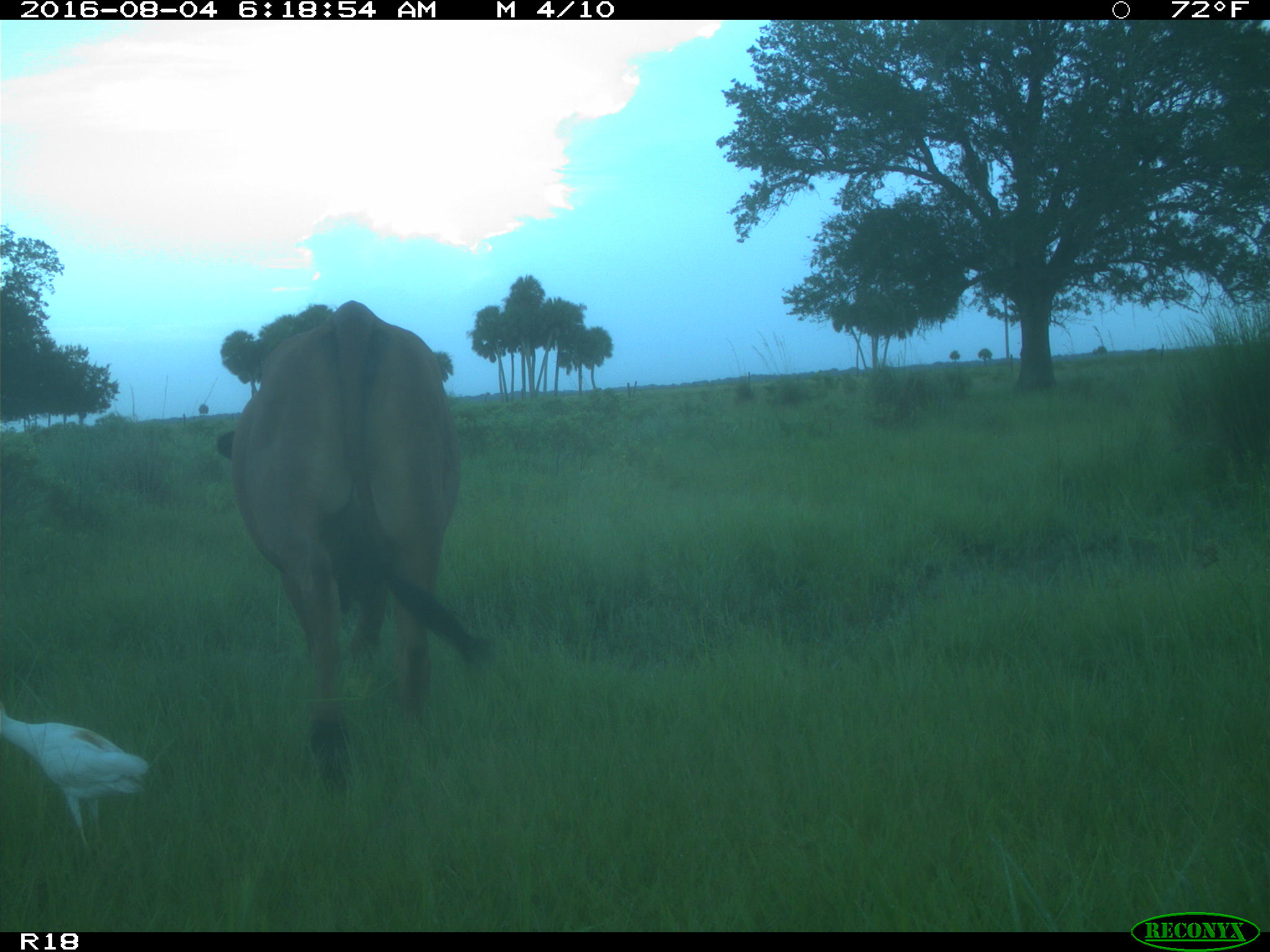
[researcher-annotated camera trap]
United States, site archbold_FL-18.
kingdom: Animalia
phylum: Chordata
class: Mammalia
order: Artiodactyla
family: Bovidae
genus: Bos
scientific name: Bos taurus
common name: domestic cow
Bos taurus (domestic cow).